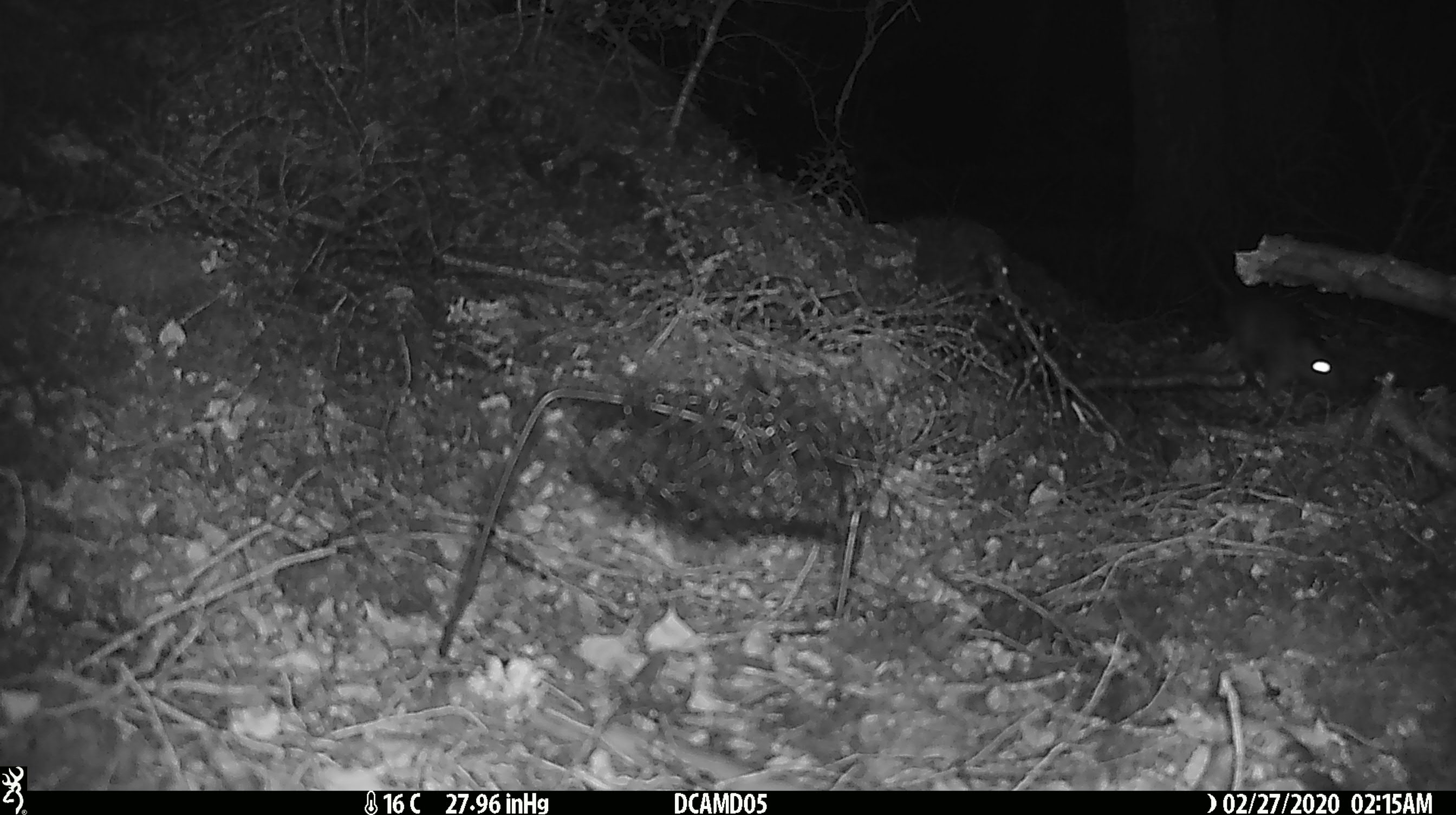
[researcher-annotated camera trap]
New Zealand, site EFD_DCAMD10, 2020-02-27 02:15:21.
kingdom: Animalia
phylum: Chordata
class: Mammalia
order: Rodentia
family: Muridae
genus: Mus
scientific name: Mus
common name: mouse